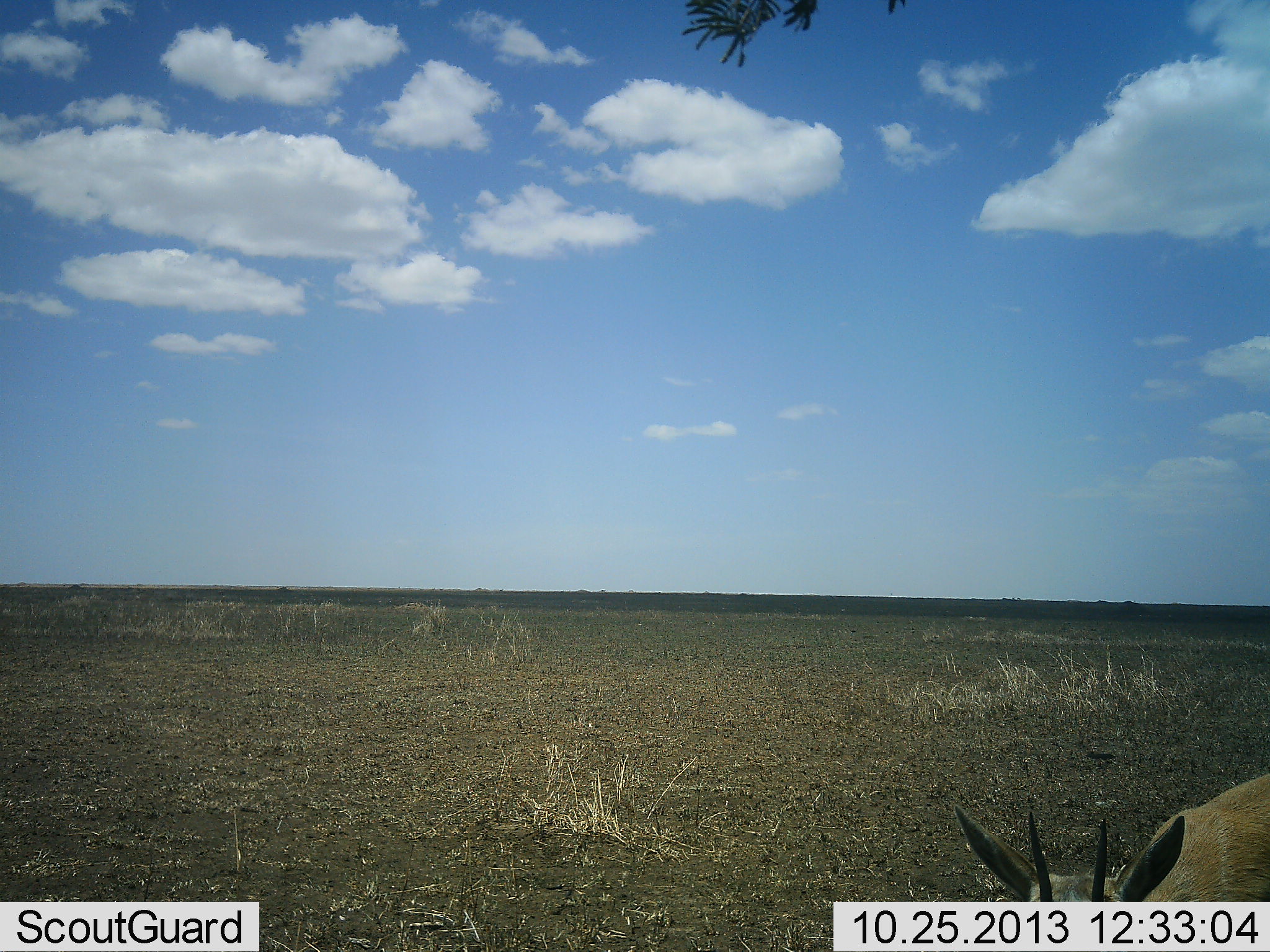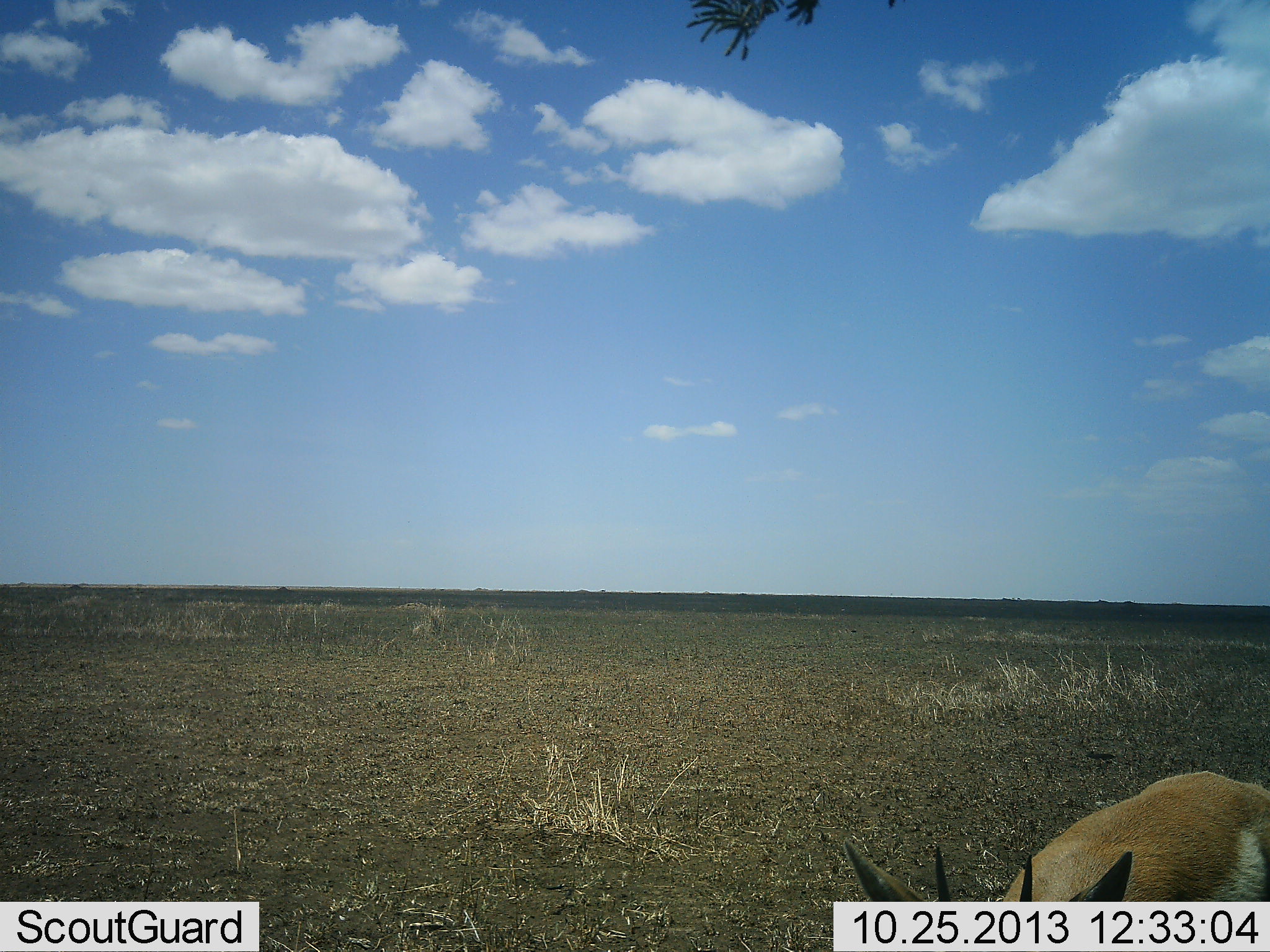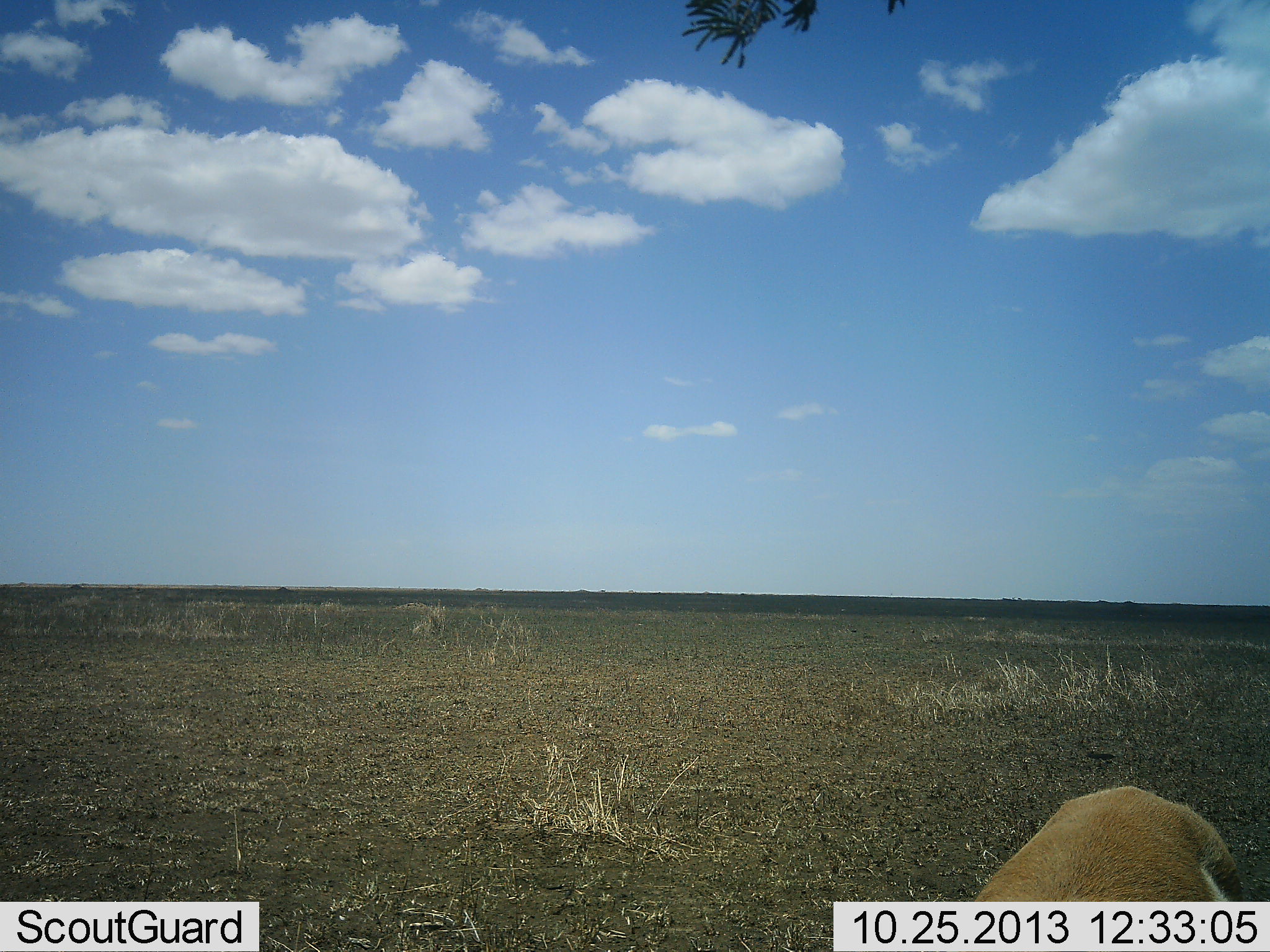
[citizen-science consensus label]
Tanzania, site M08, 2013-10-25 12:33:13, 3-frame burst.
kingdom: Animalia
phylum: Chordata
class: Mammalia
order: Artiodactyla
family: Bovidae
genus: Eudorcas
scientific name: Eudorcas thomsonii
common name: thomson's gazelle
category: gazellethomsons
Gazellethomsons (thomson's gazelle) (Eudorcas thomsonii), count 1. Behavior (volunteer vote fractions): standing 30%, resting 0%, moving 20%, interacting 0%. Young present (vote fraction): 0%. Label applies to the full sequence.